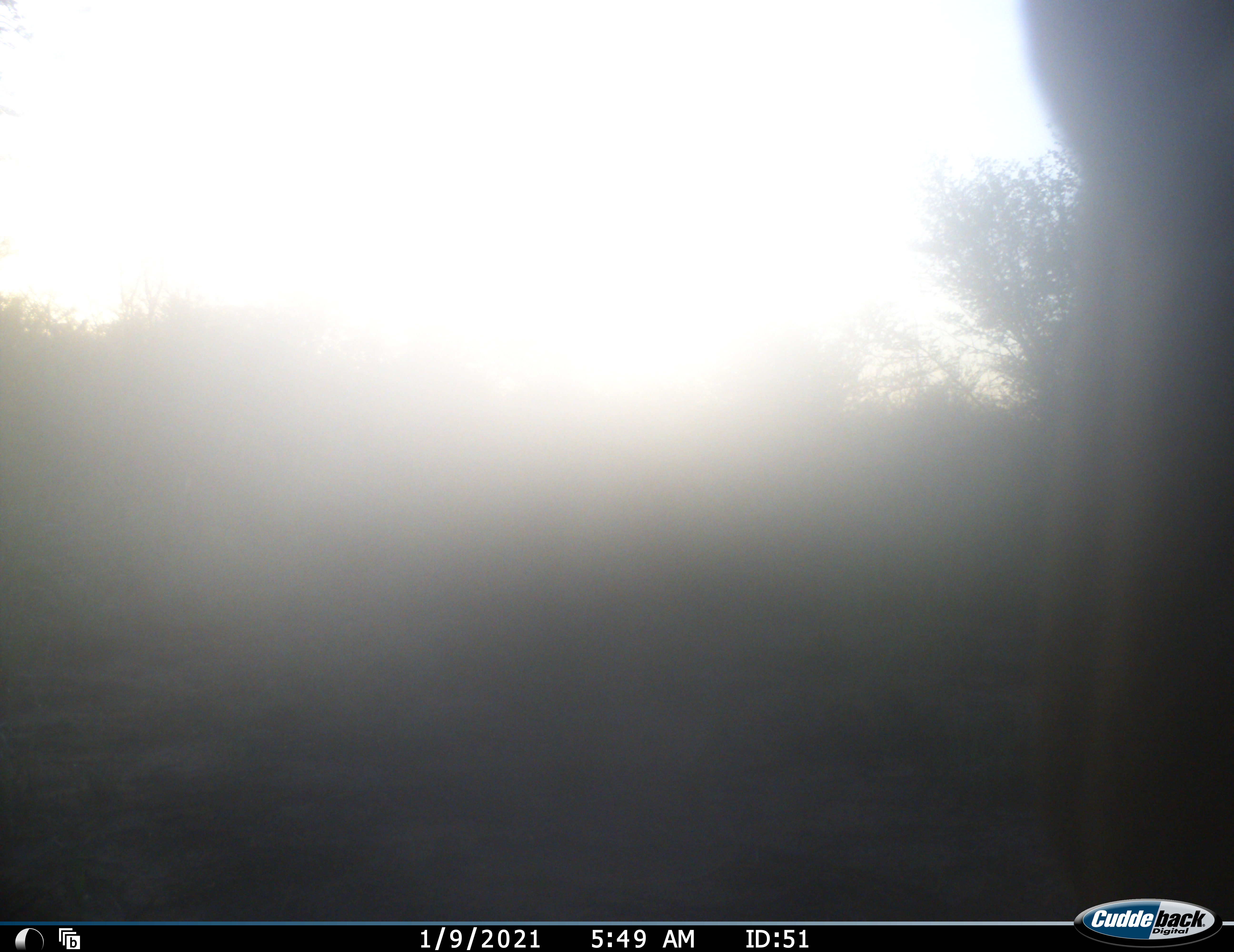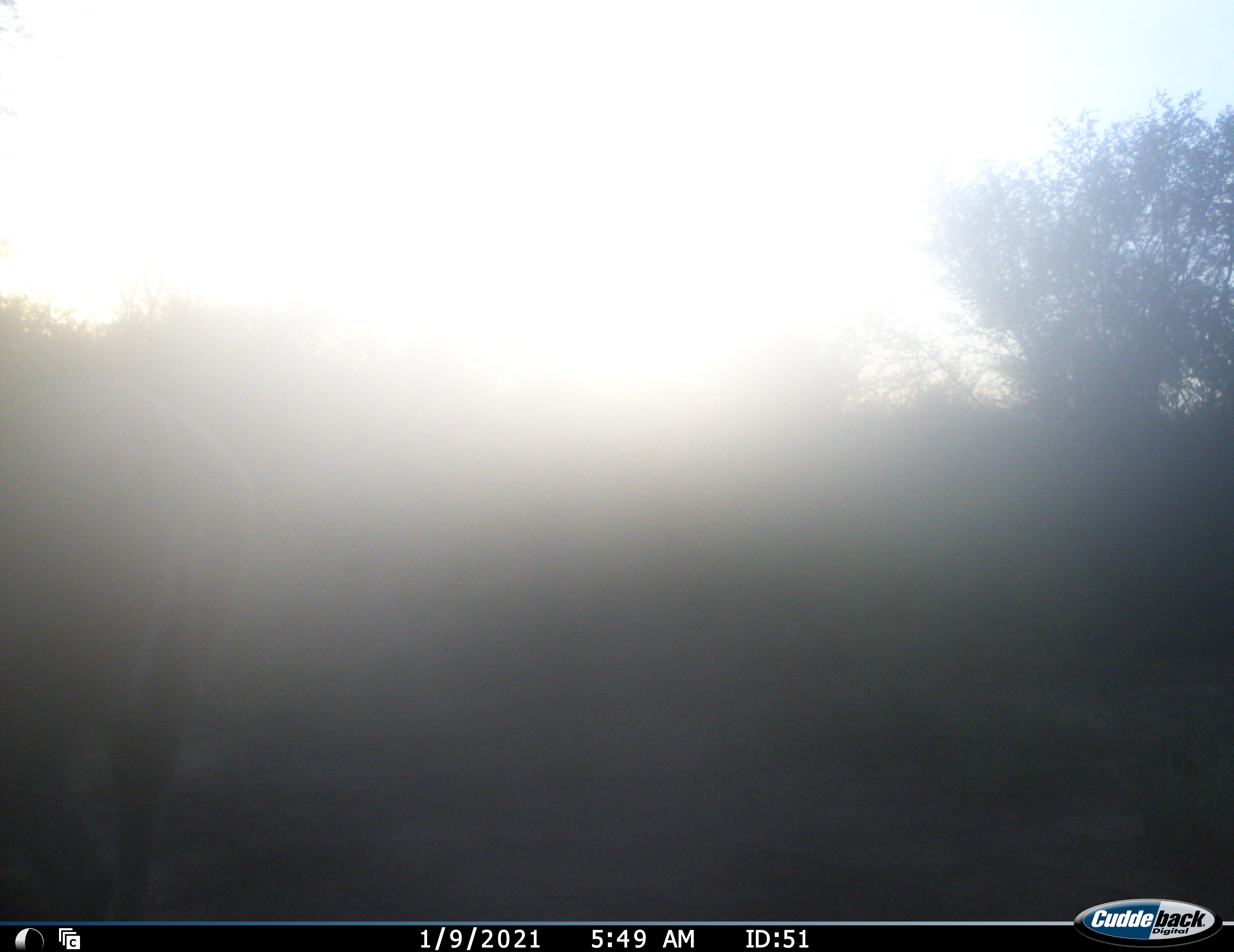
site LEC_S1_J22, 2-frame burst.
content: unidentified animal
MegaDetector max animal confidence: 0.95